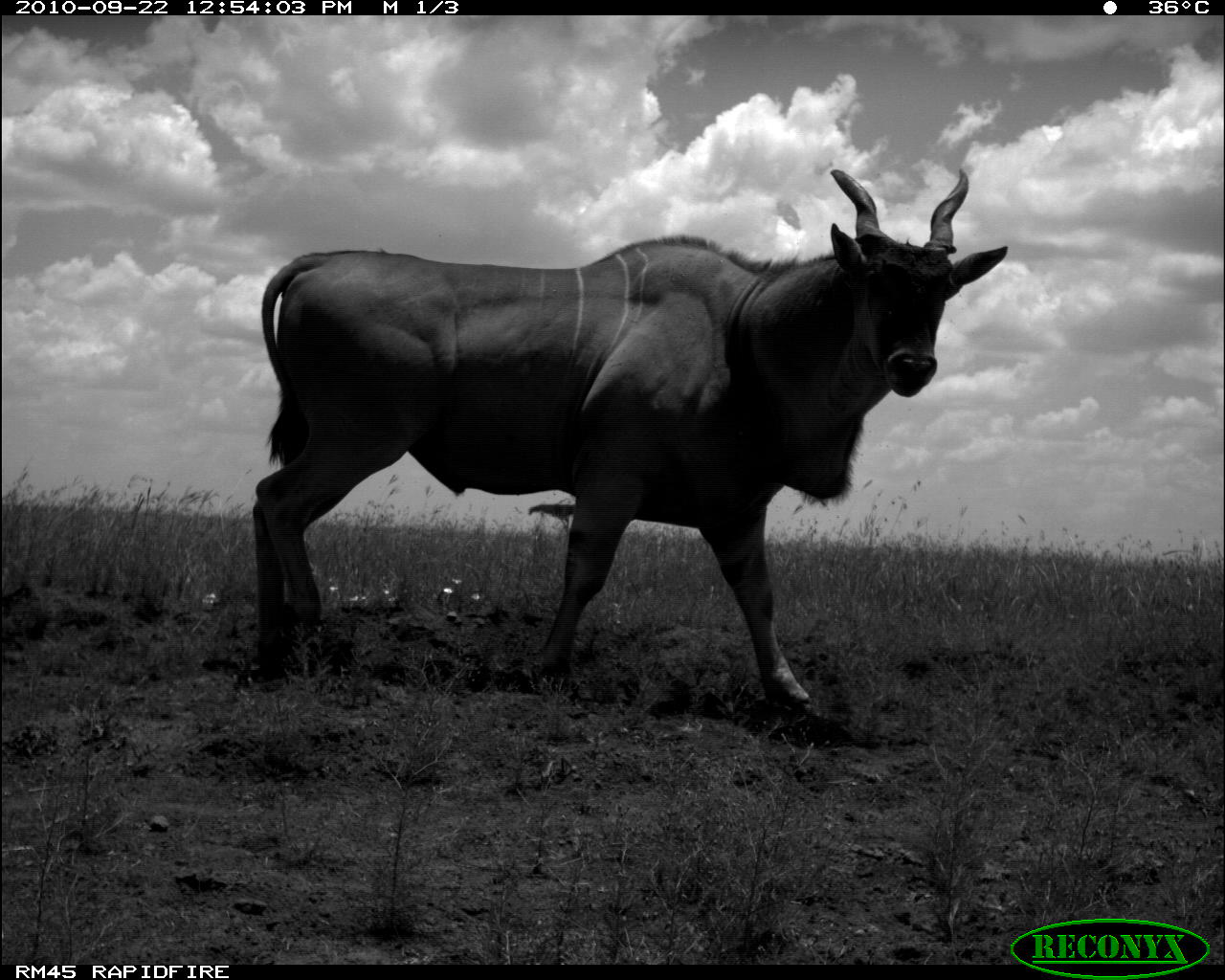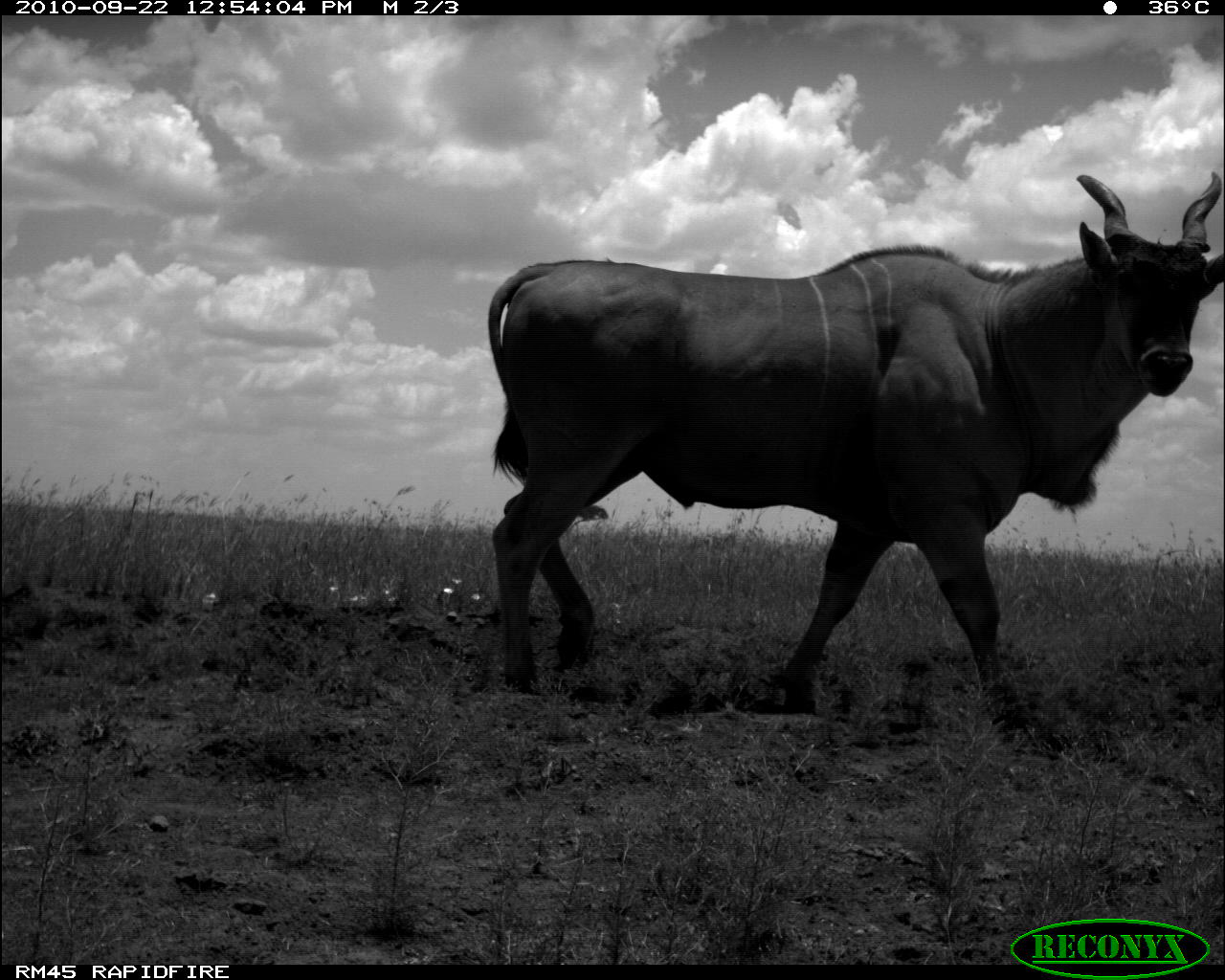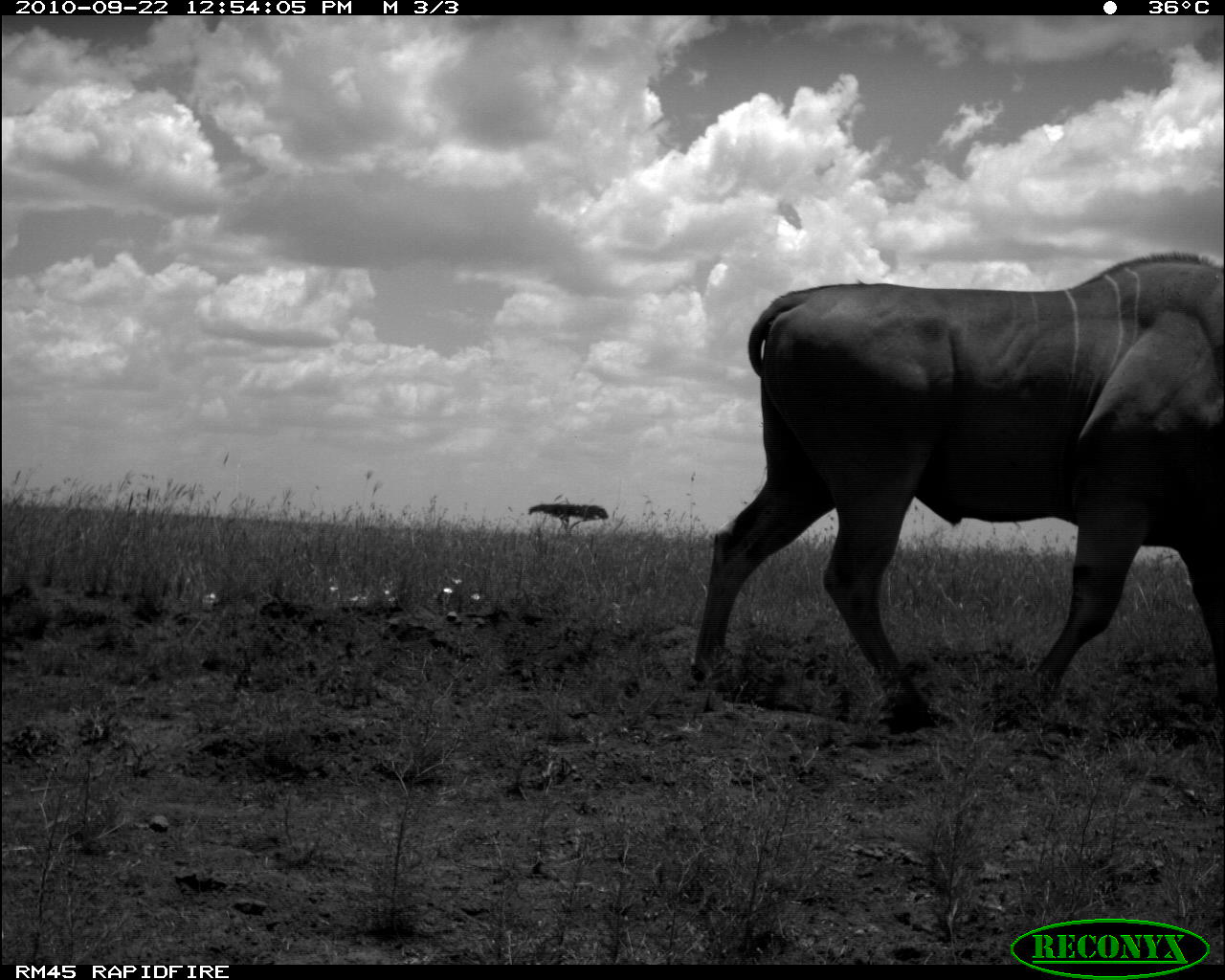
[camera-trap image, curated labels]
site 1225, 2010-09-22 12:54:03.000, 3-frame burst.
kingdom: Animalia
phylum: Chordata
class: Mammalia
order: Artiodactyla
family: Bovidae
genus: Tragelaphus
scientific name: Tragelaphus oryx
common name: eland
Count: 1.